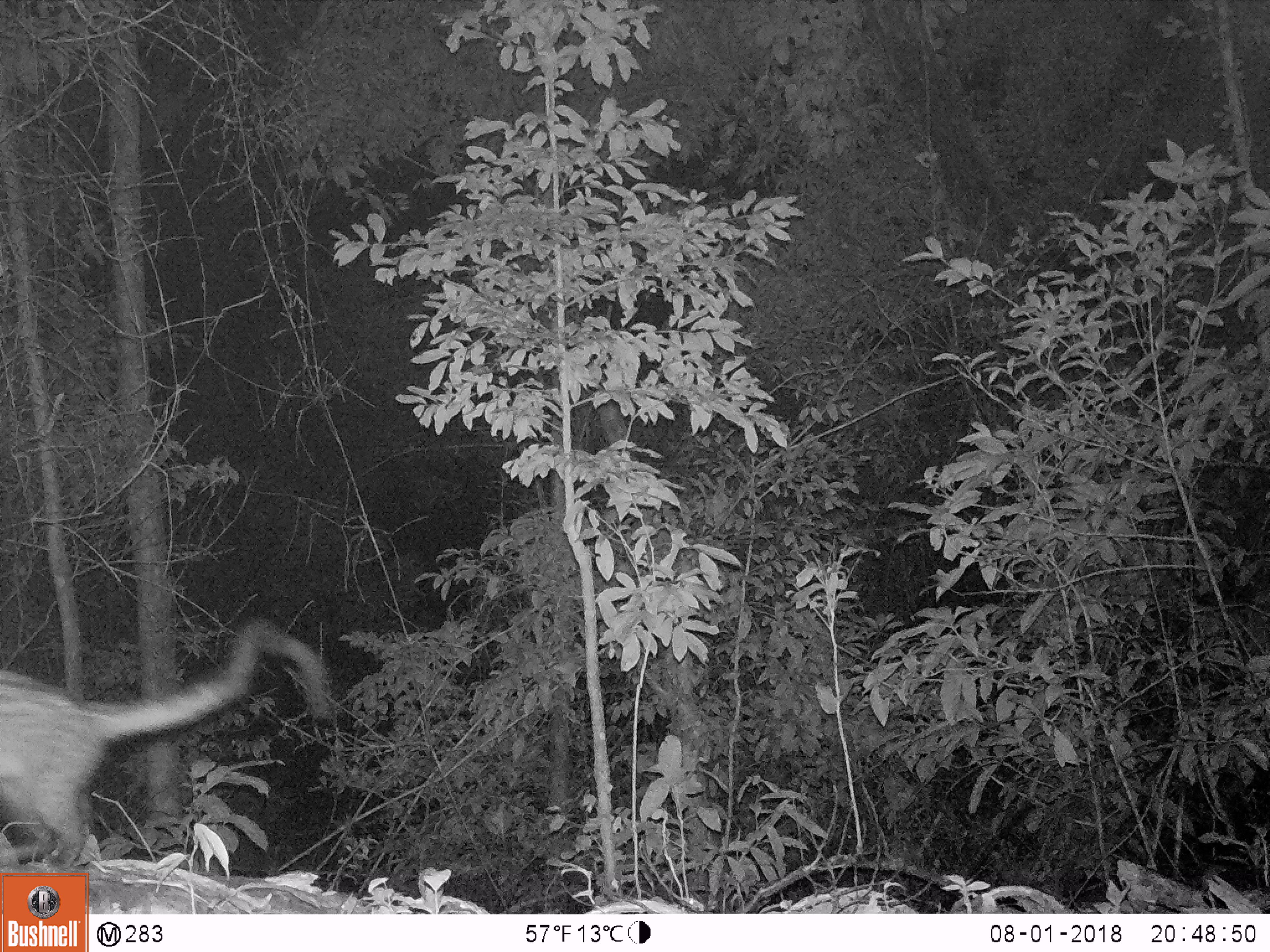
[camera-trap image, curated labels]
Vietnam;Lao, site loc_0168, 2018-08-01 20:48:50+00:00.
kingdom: Animalia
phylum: Chordata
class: Mammalia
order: Carnivora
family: Viverridae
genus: Paradoxurus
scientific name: Paradoxurus hermaphroditus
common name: common palm civet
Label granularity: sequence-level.